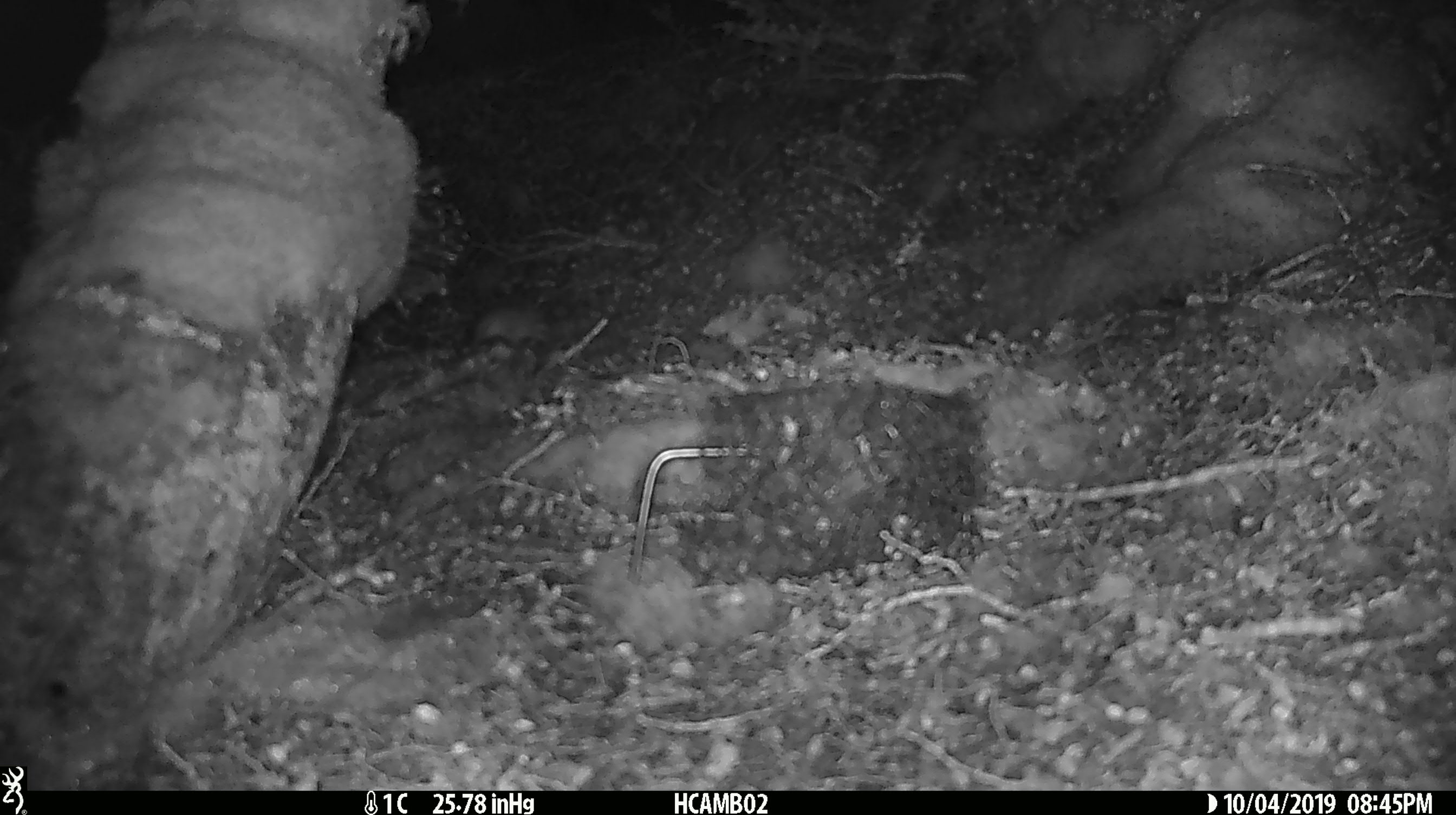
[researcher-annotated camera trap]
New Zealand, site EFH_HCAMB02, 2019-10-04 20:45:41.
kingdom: Animalia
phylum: Chordata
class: Mammalia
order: Rodentia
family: Muridae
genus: Mus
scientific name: Mus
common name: mouse